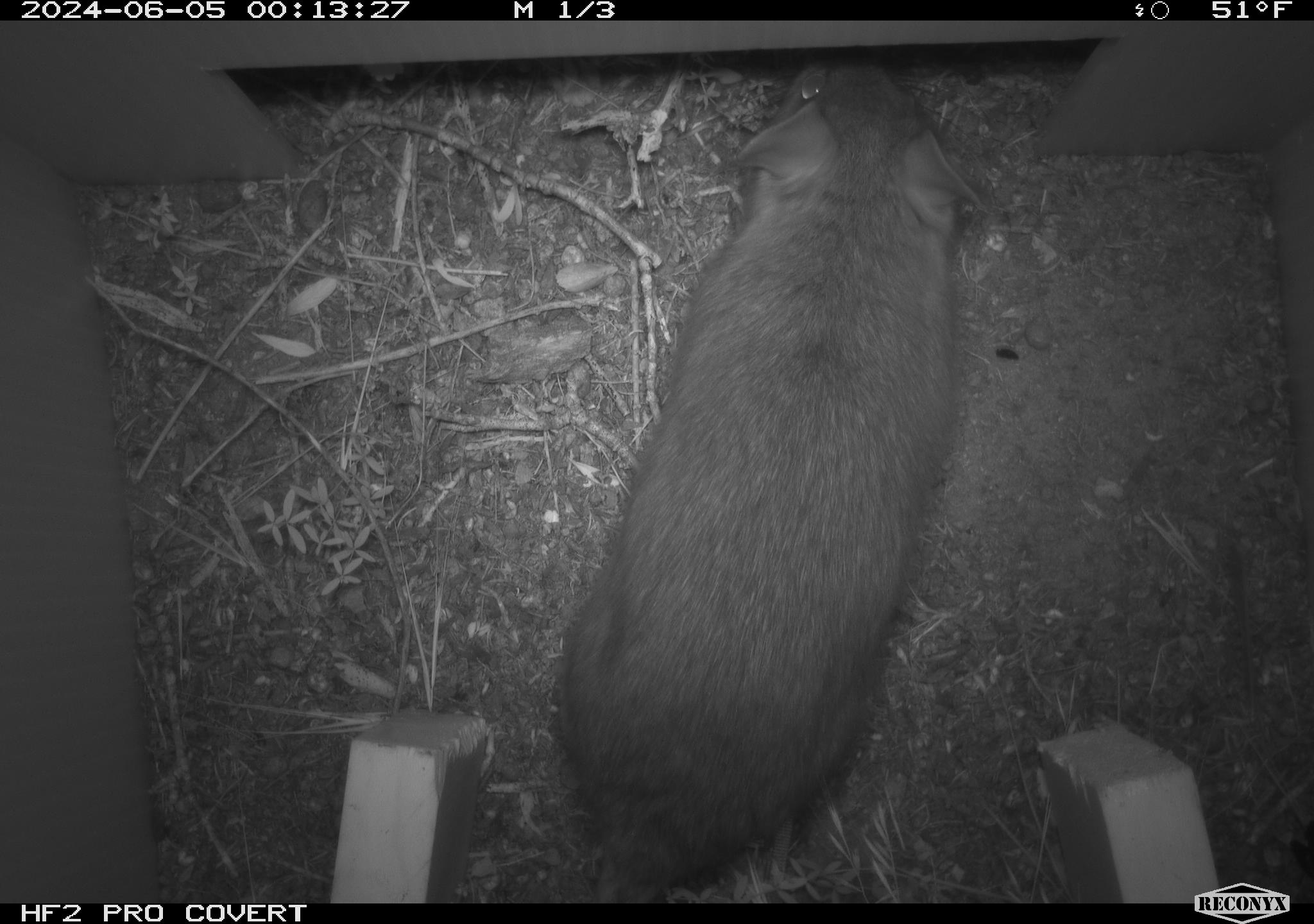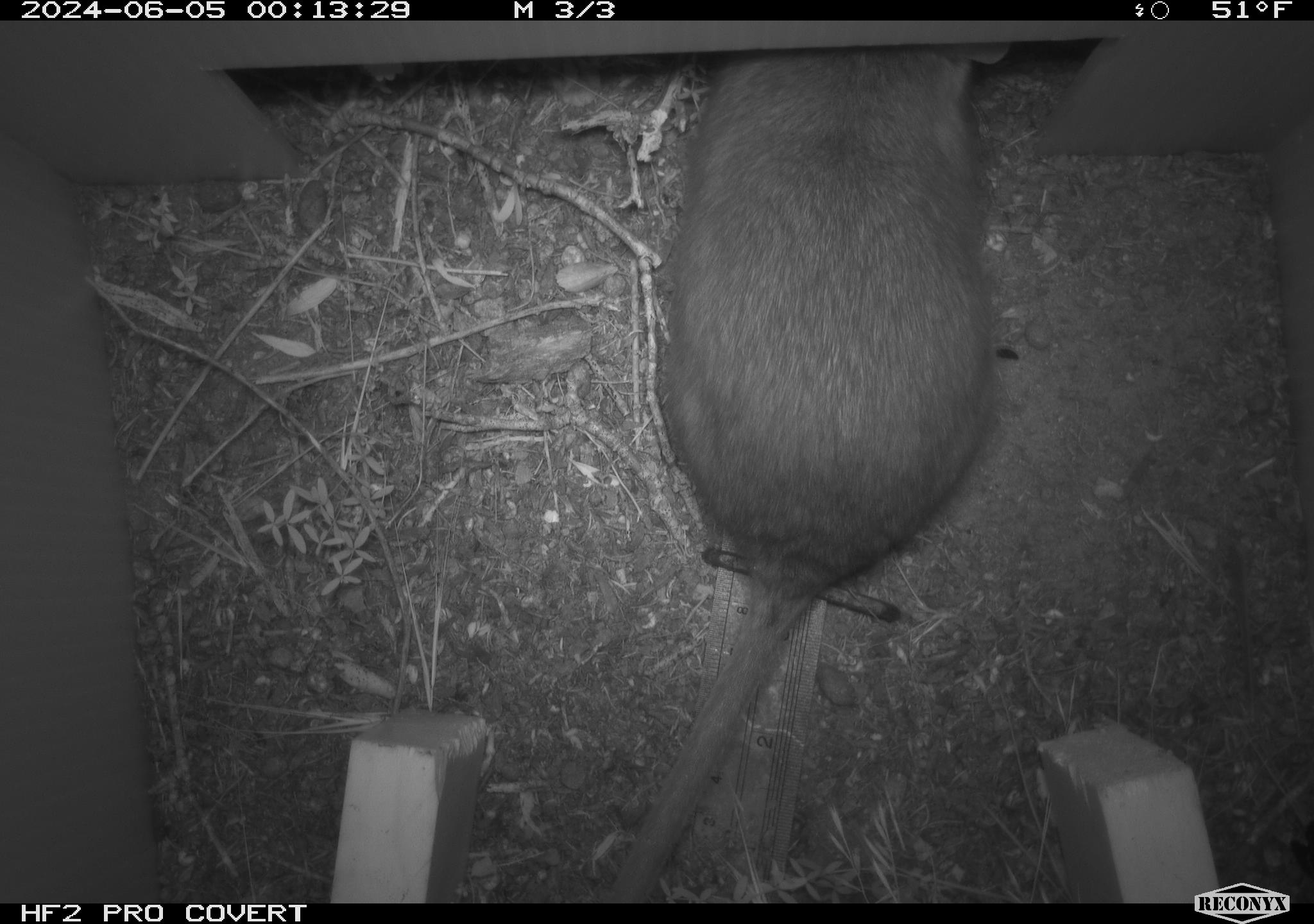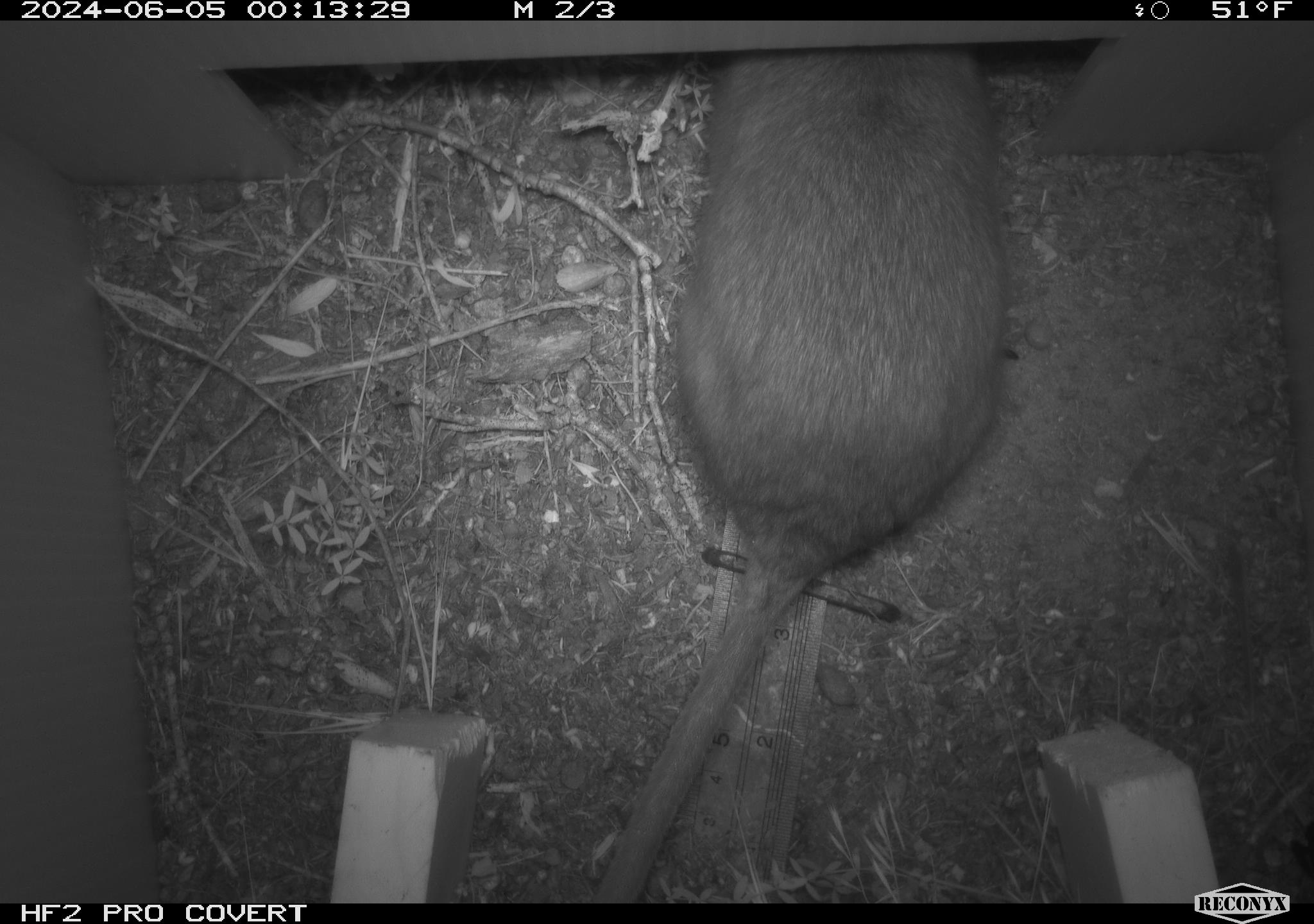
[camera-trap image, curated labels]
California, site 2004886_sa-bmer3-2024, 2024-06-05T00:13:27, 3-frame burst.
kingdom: Animalia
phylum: Chordata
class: Mammalia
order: Rodentia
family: Muridae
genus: Rattus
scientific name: Rattus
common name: rat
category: rattus species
Rattus species (rat) (Rattus).